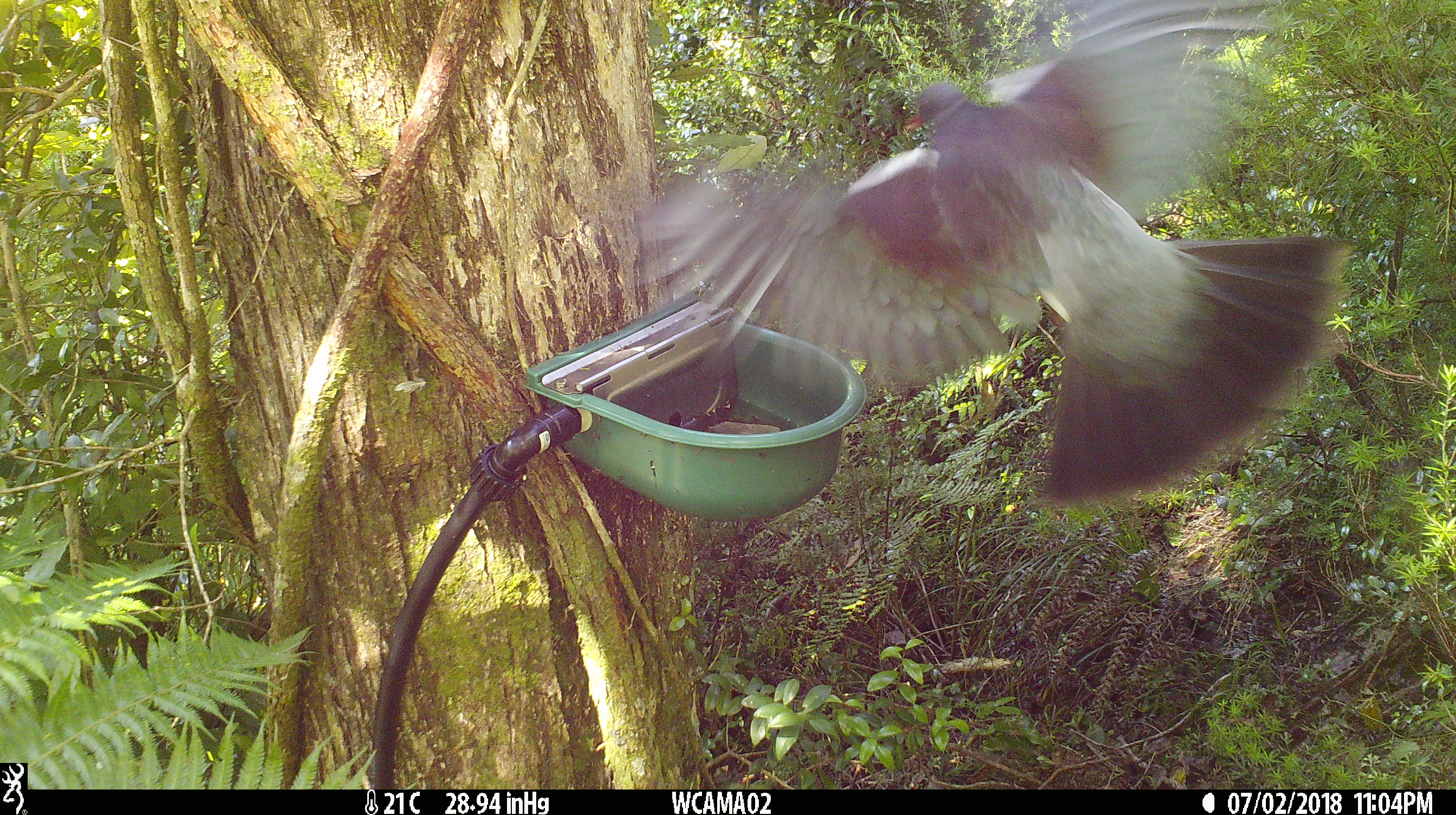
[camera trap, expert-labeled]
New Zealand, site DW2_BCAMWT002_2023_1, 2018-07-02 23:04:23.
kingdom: Animalia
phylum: Chordata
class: Aves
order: Columbiformes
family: Columbidae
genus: Hemiphaga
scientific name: Hemiphaga novaeseelandiae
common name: new zealand pigeon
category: kereru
Kereru (new zealand pigeon) (Hemiphaga novaeseelandiae).